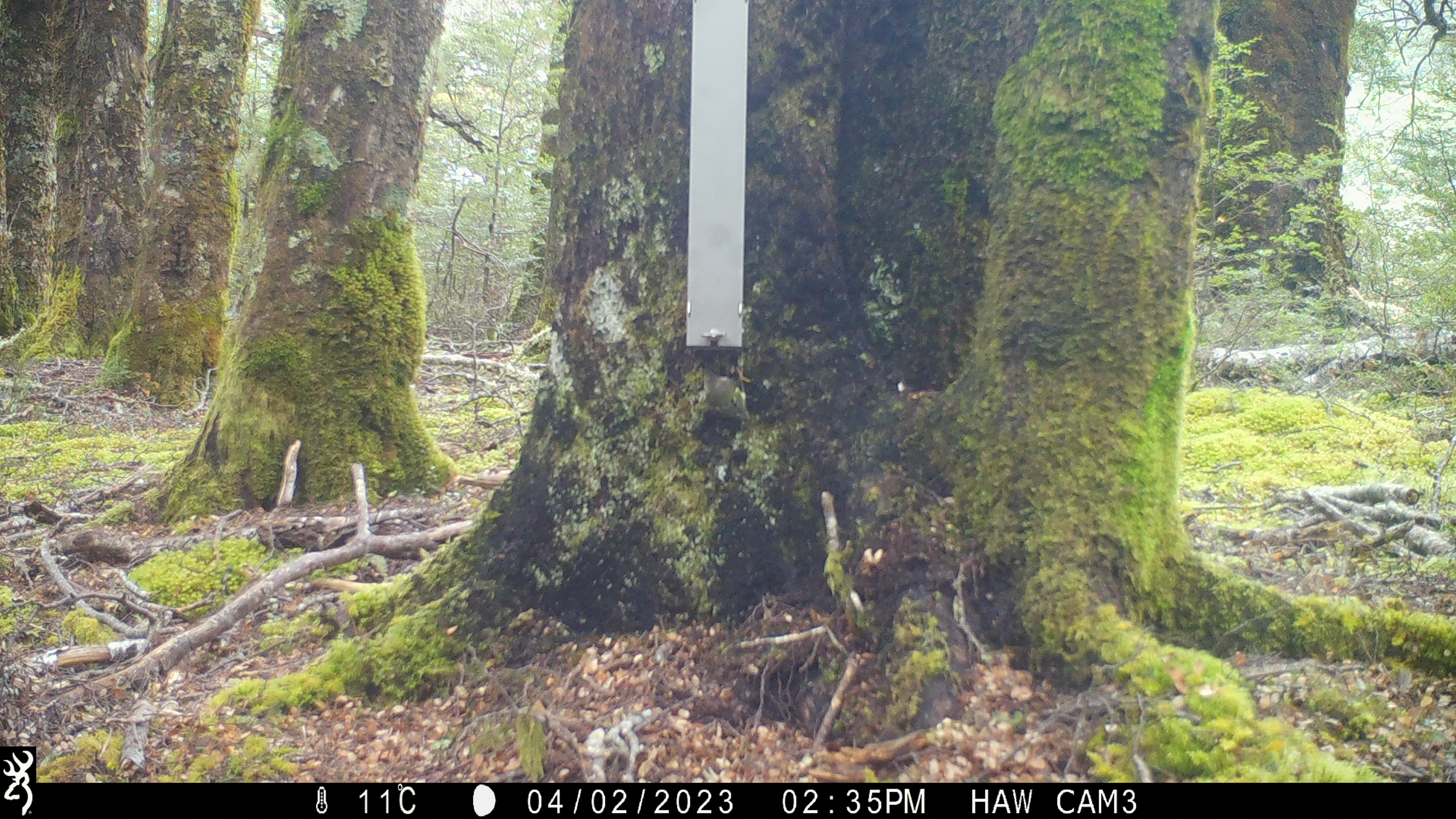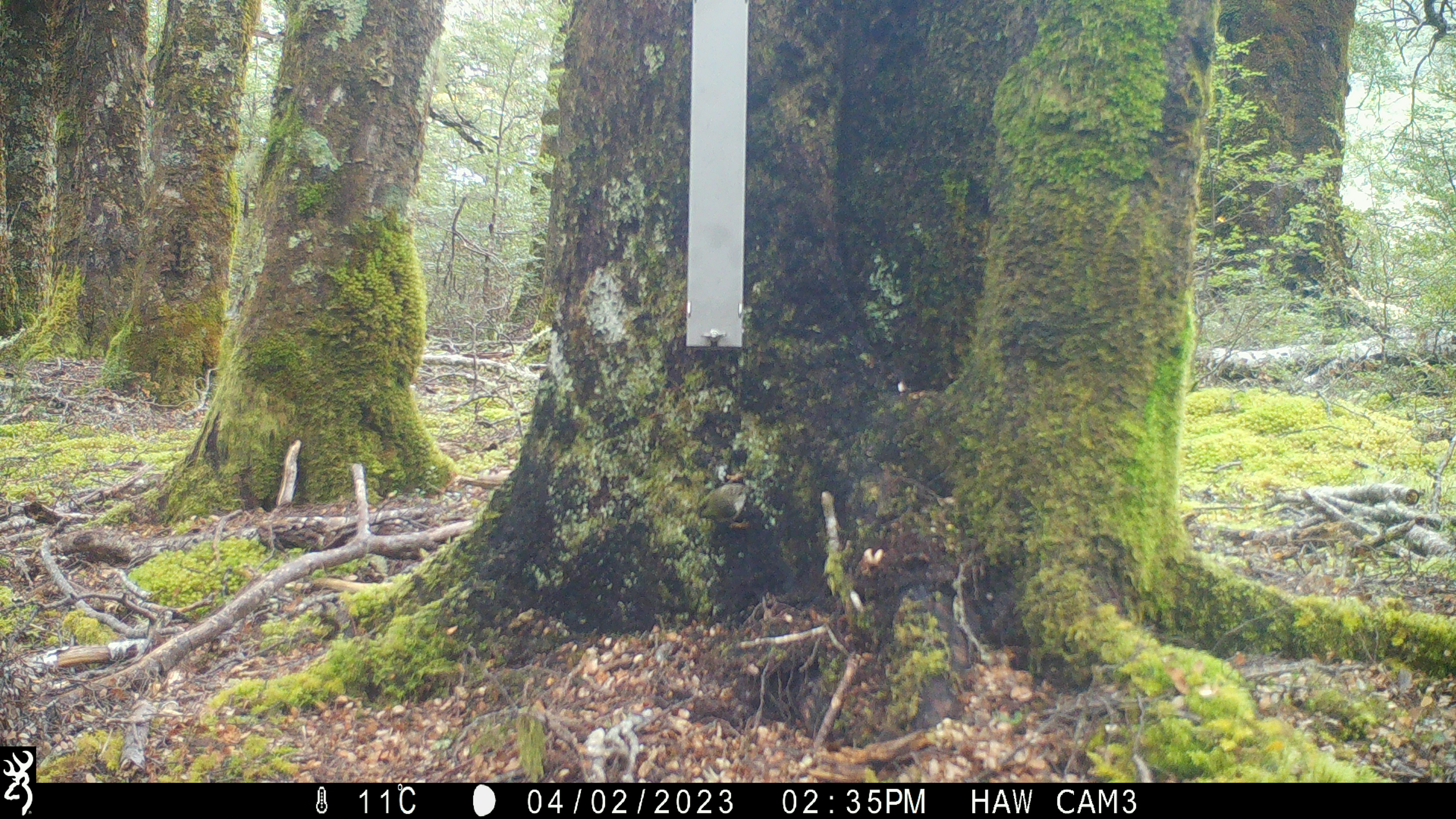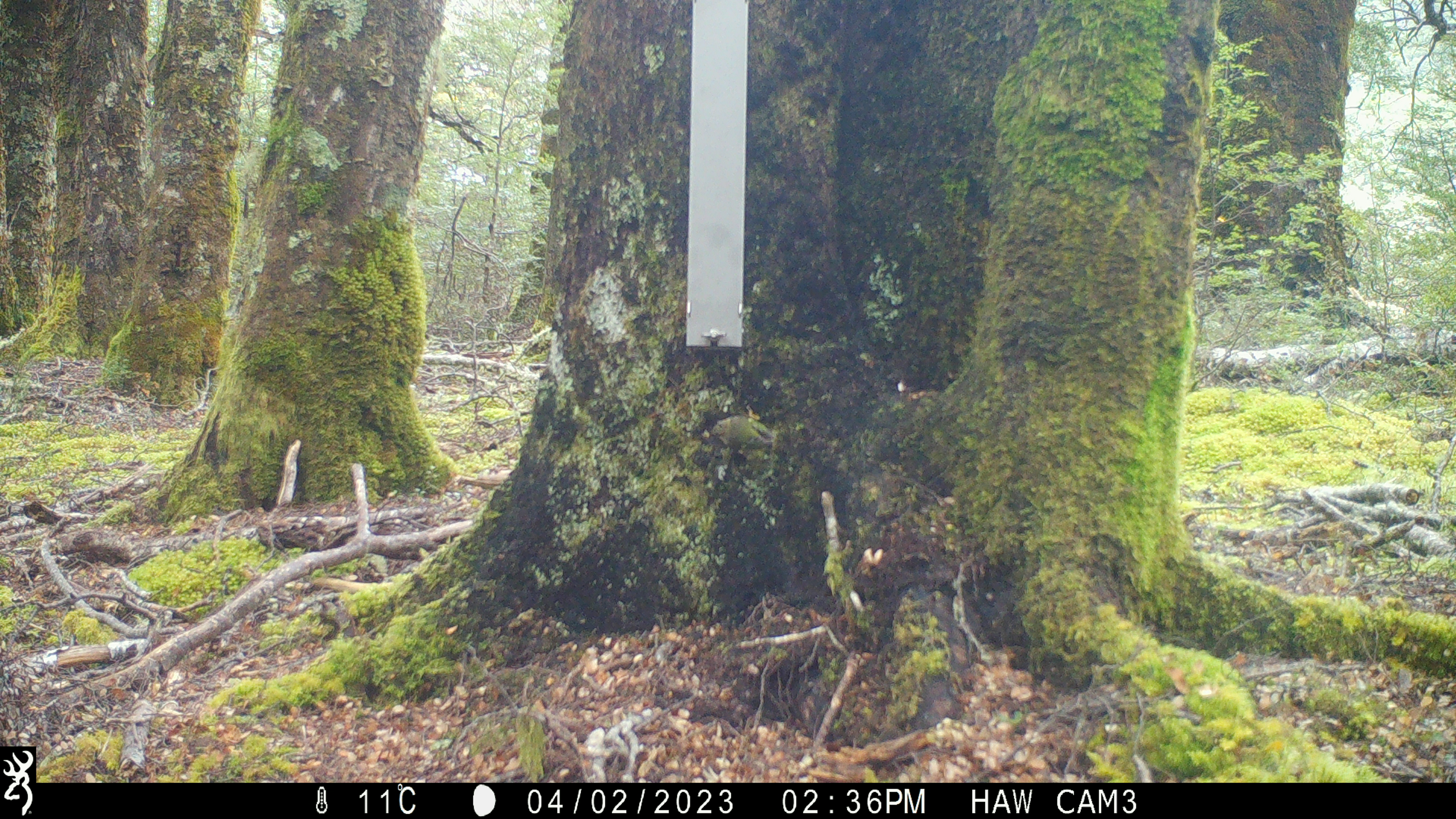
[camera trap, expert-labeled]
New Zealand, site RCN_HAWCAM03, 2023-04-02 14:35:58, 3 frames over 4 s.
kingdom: Animalia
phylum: Chordata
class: Aves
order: Passeriformes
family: Acanthisittidae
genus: Acanthisitta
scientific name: Acanthisitta chloris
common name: rifleman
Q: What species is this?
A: Rifleman (Acanthisitta chloris).